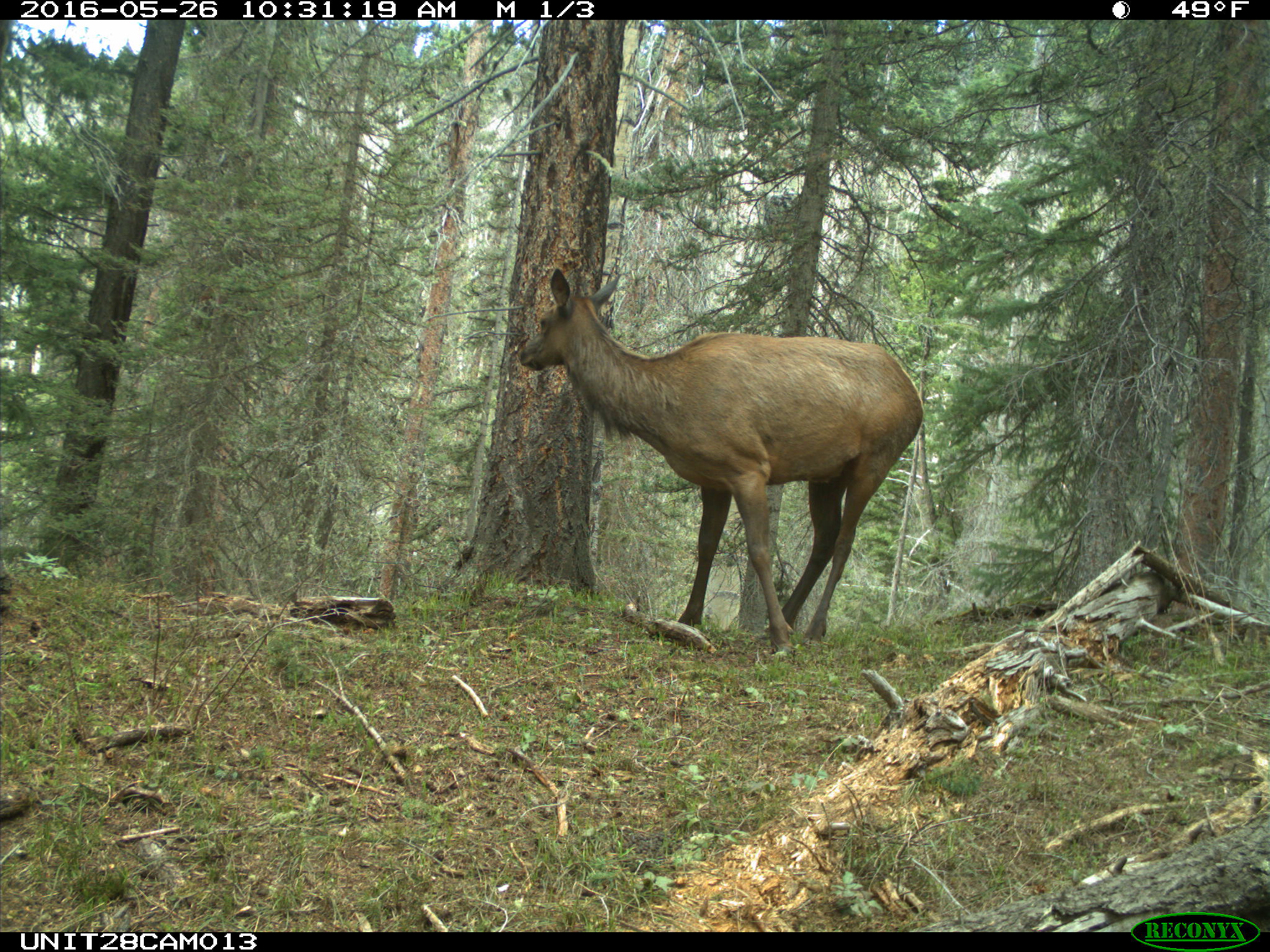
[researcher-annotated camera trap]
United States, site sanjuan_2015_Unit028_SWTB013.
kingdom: Animalia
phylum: Chordata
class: Mammalia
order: Artiodactyla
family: Cervidae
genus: Cervus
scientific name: Cervus elaphus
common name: red deer